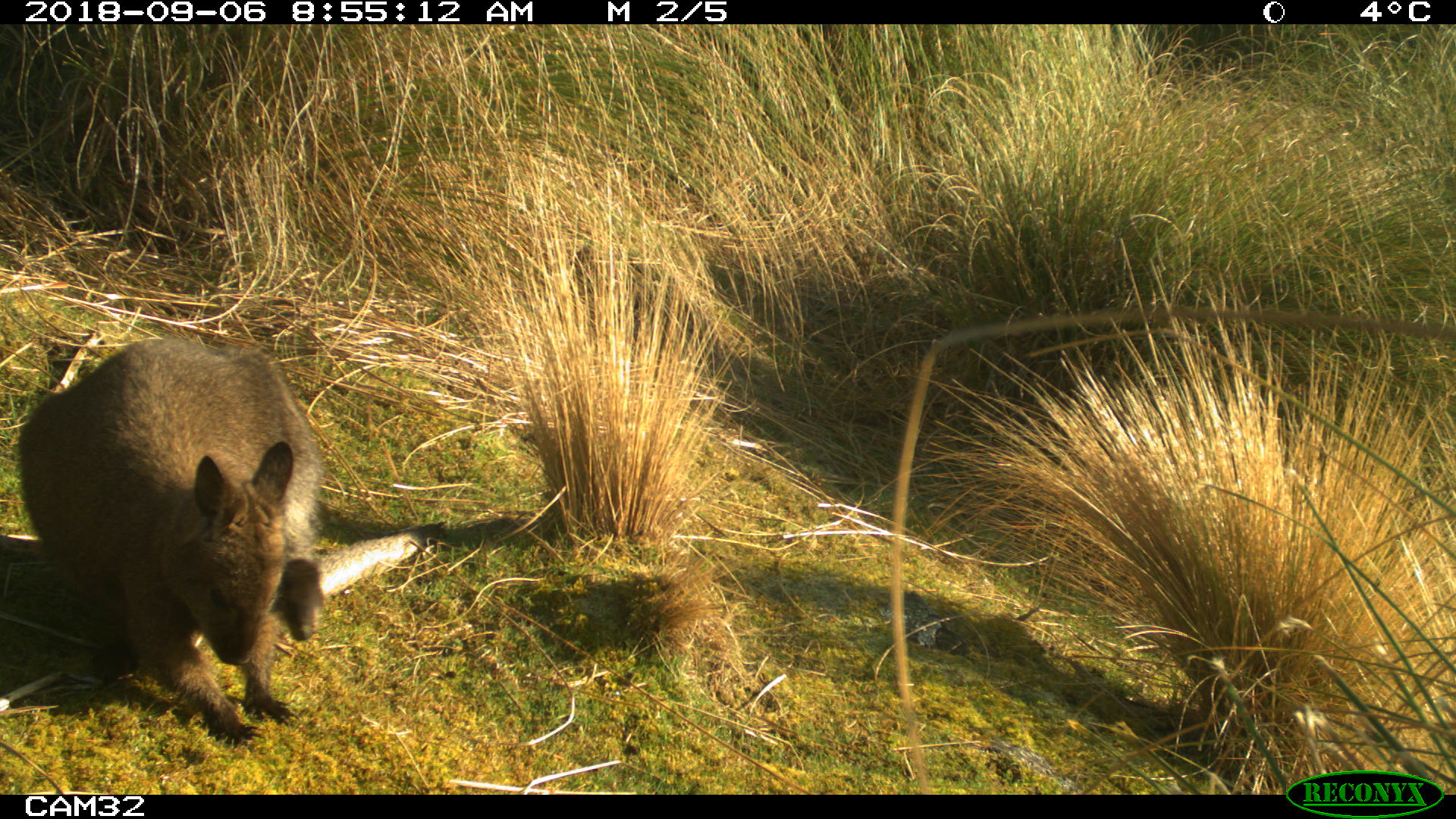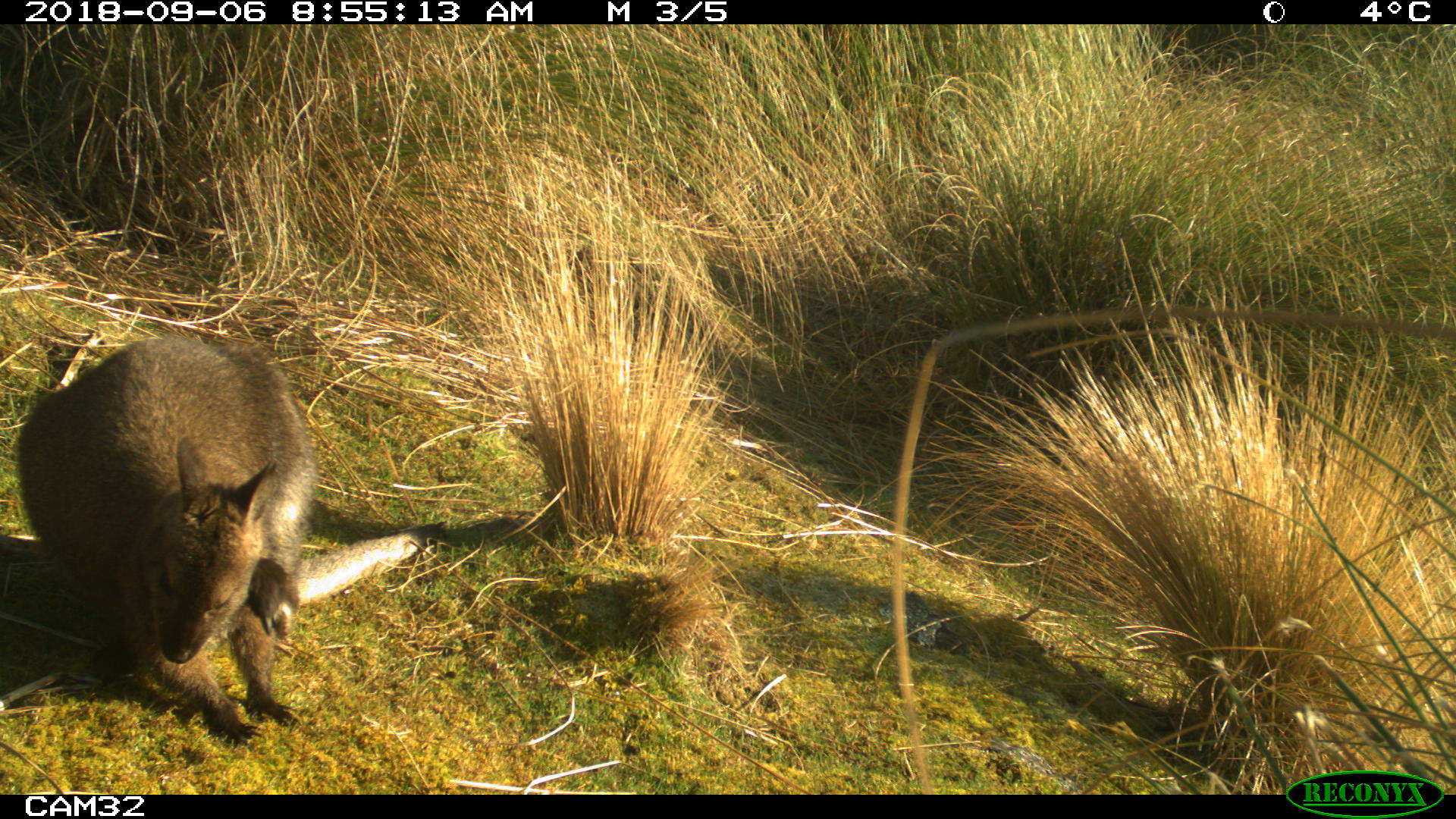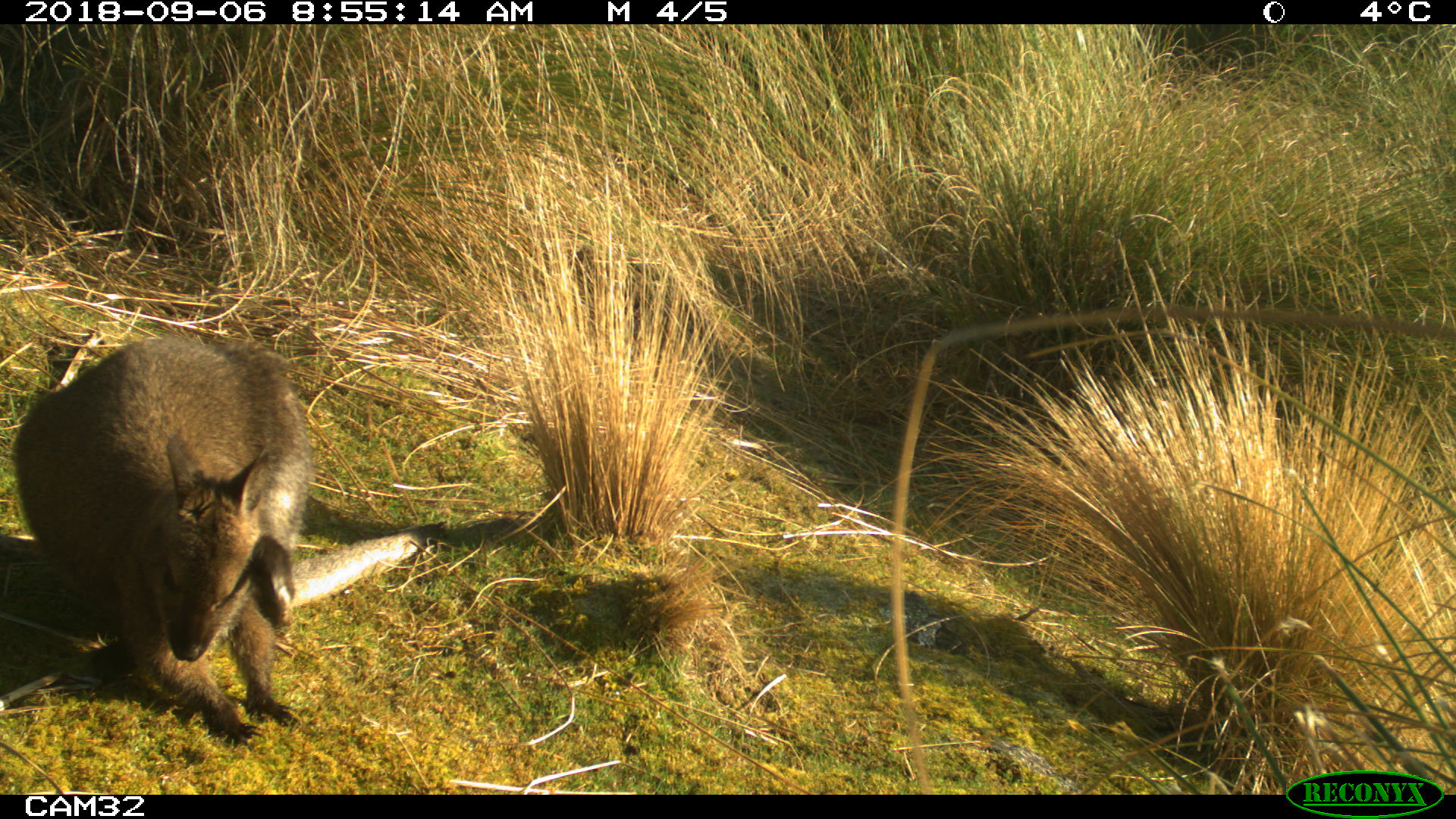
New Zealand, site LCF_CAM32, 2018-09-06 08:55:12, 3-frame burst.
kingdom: Animalia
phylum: Chordata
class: Mammalia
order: Diprotodontia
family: Macropodidae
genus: Notamacropus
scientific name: Notamacropus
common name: wallaby